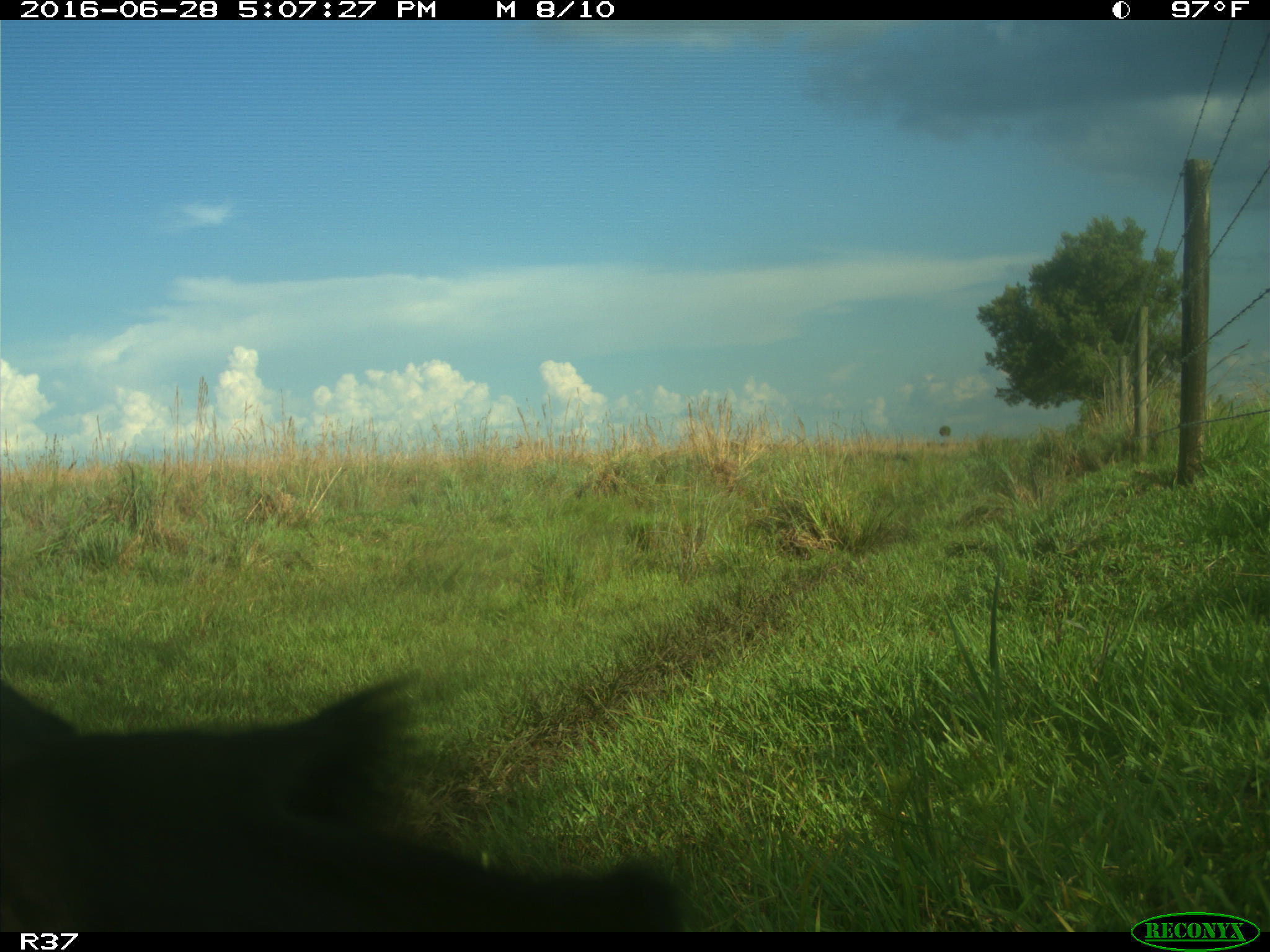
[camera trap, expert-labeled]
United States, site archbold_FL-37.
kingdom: Animalia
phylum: Chordata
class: Mammalia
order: Artiodactyla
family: Bovidae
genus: Bos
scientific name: Bos taurus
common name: domestic cow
Bos taurus (domestic cow).